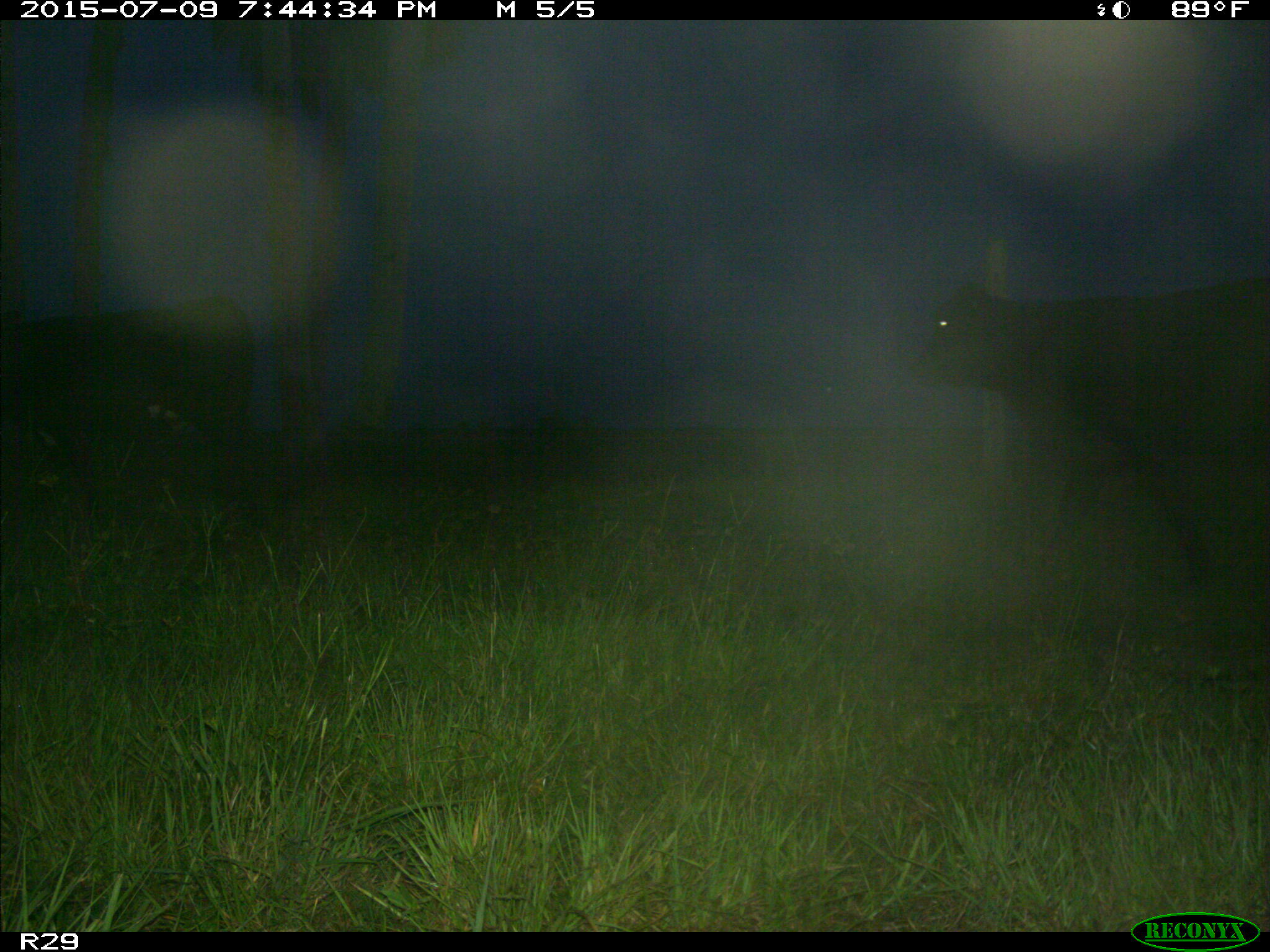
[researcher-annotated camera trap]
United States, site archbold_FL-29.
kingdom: Animalia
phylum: Chordata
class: Mammalia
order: Artiodactyla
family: Bovidae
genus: Bos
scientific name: Bos taurus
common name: domestic cow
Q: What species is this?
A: Bos taurus (domestic cow).